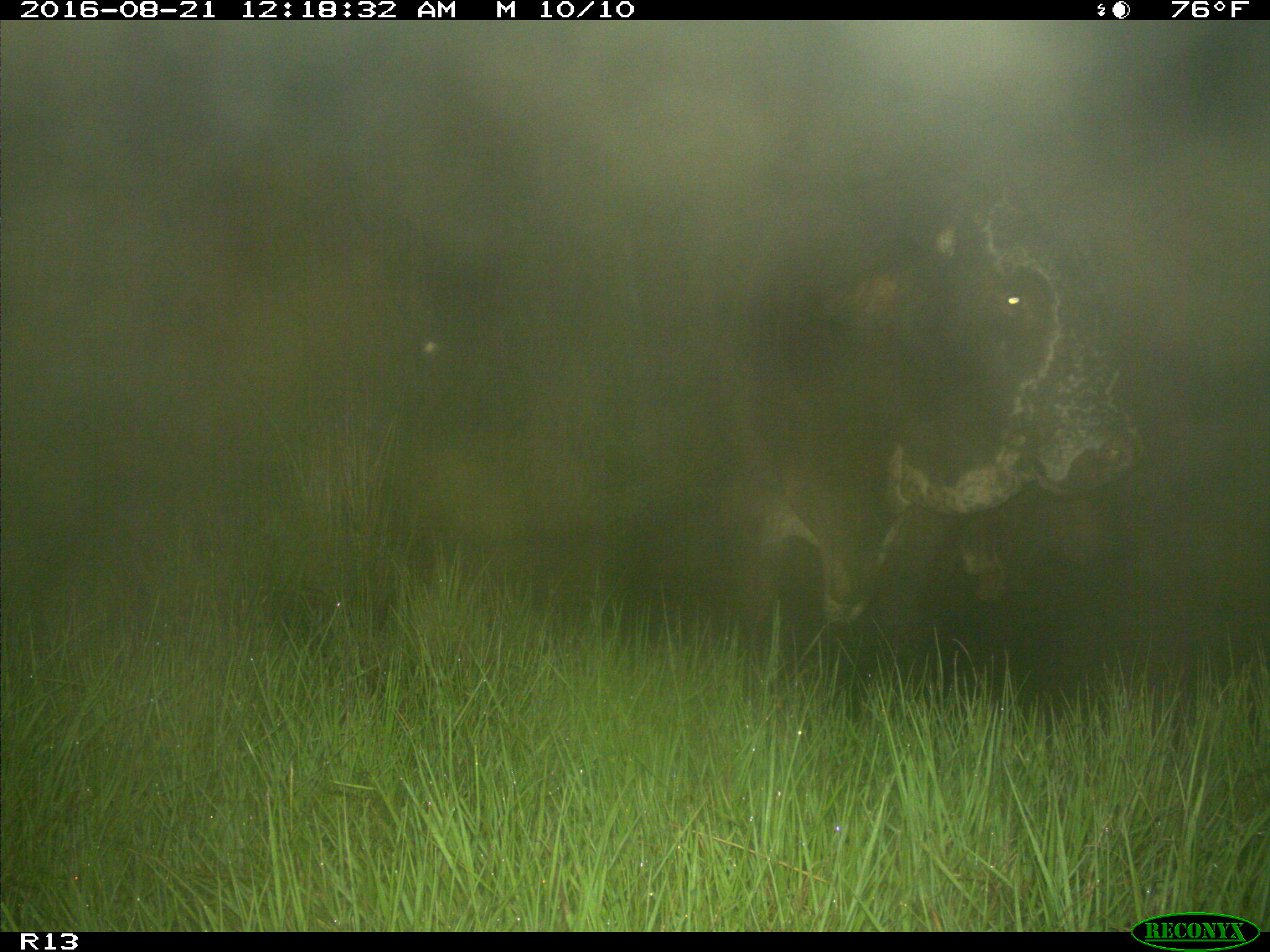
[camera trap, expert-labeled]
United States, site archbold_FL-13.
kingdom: Animalia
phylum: Chordata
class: Mammalia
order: Artiodactyla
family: Bovidae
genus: Bos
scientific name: Bos taurus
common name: domestic cow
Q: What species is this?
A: Bos taurus (domestic cow).